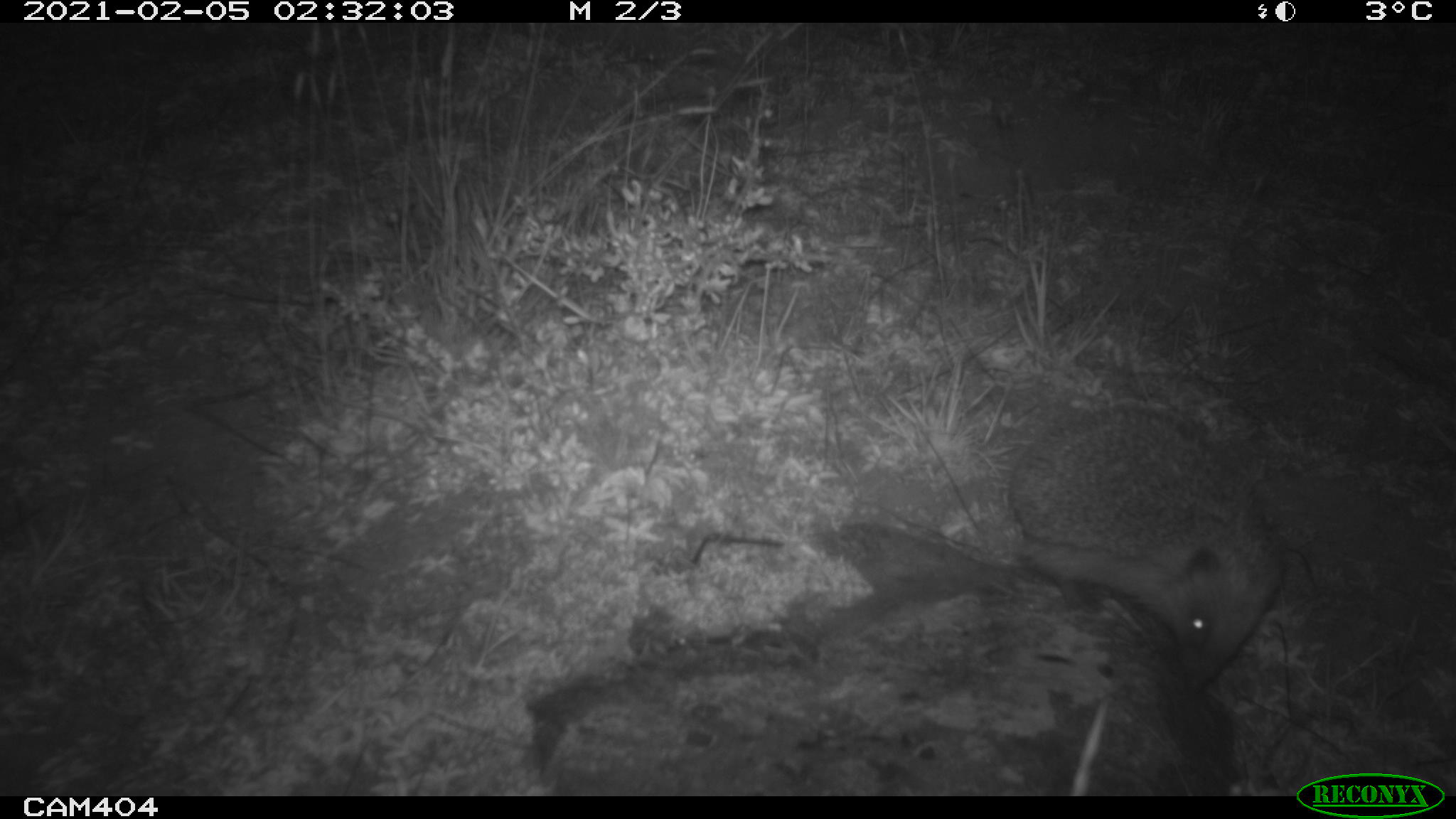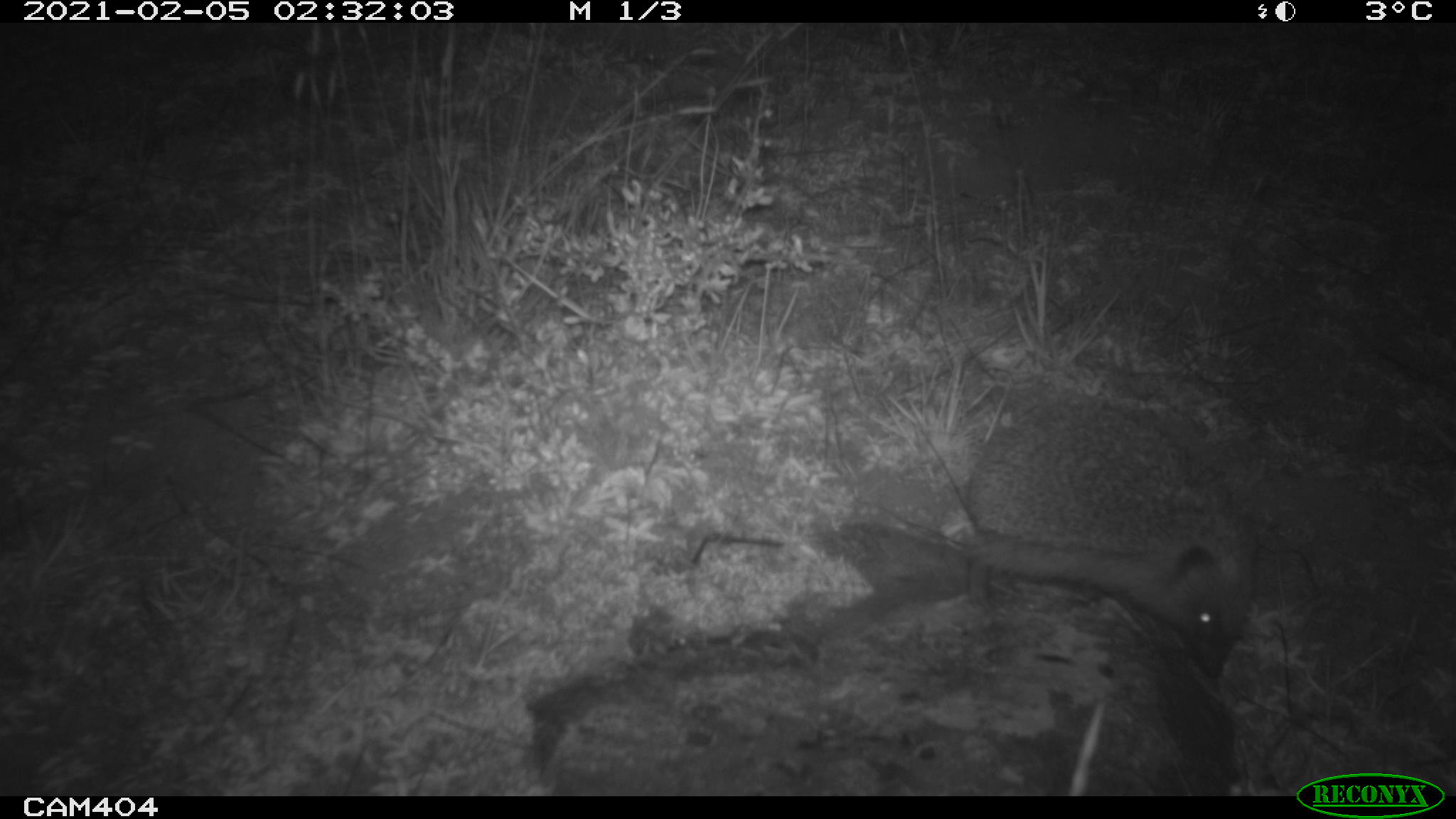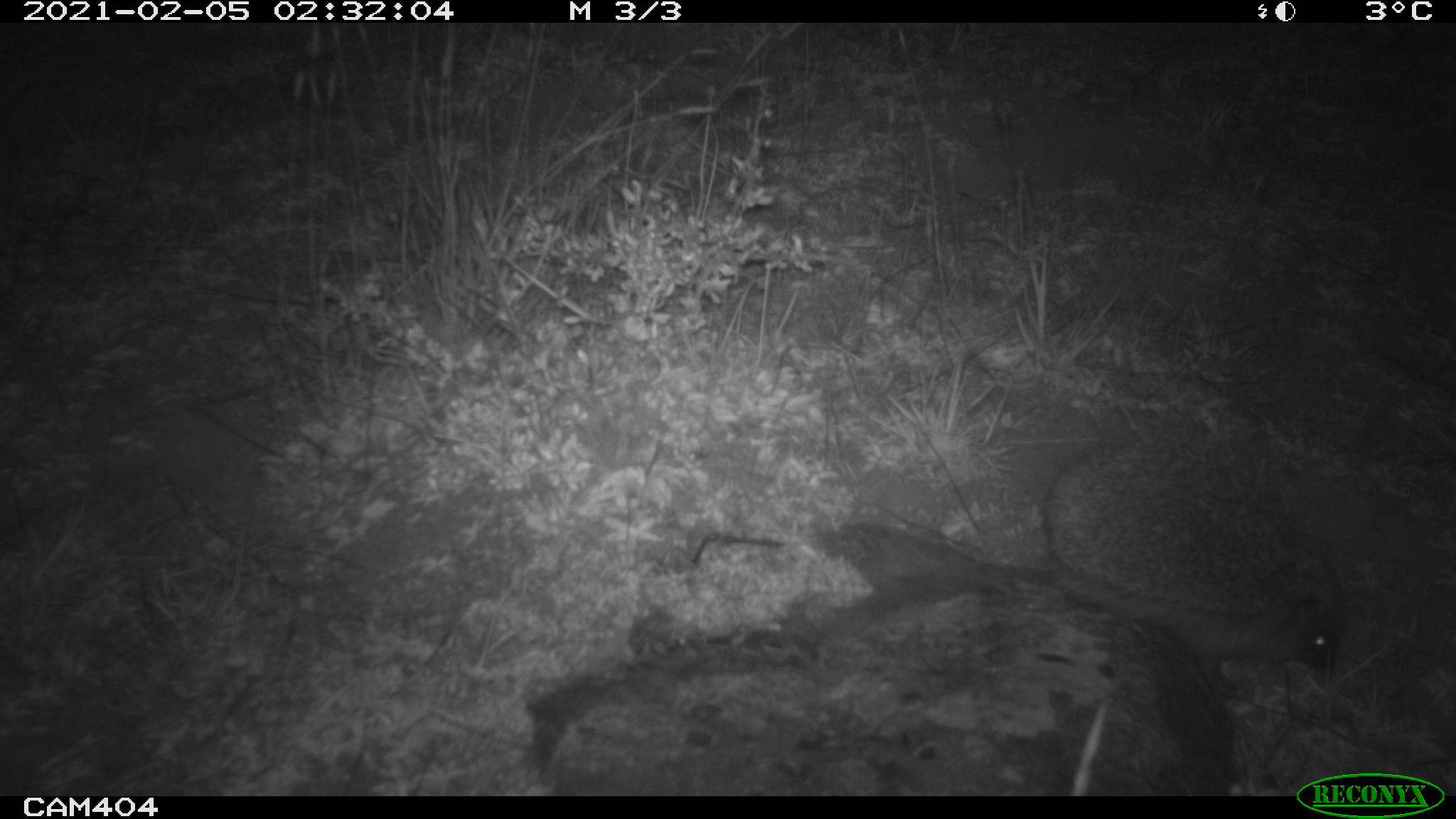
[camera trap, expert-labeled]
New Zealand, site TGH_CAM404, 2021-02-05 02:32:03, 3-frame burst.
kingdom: Animalia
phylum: Chordata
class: Mammalia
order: Eulipotyphla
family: Erinaceidae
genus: Erinaceus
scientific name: Erinaceus europaeus europaeus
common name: european hedgehog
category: hedgehog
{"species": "hedgehog (european hedgehog) (Erinaceus europaeus europaeus)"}